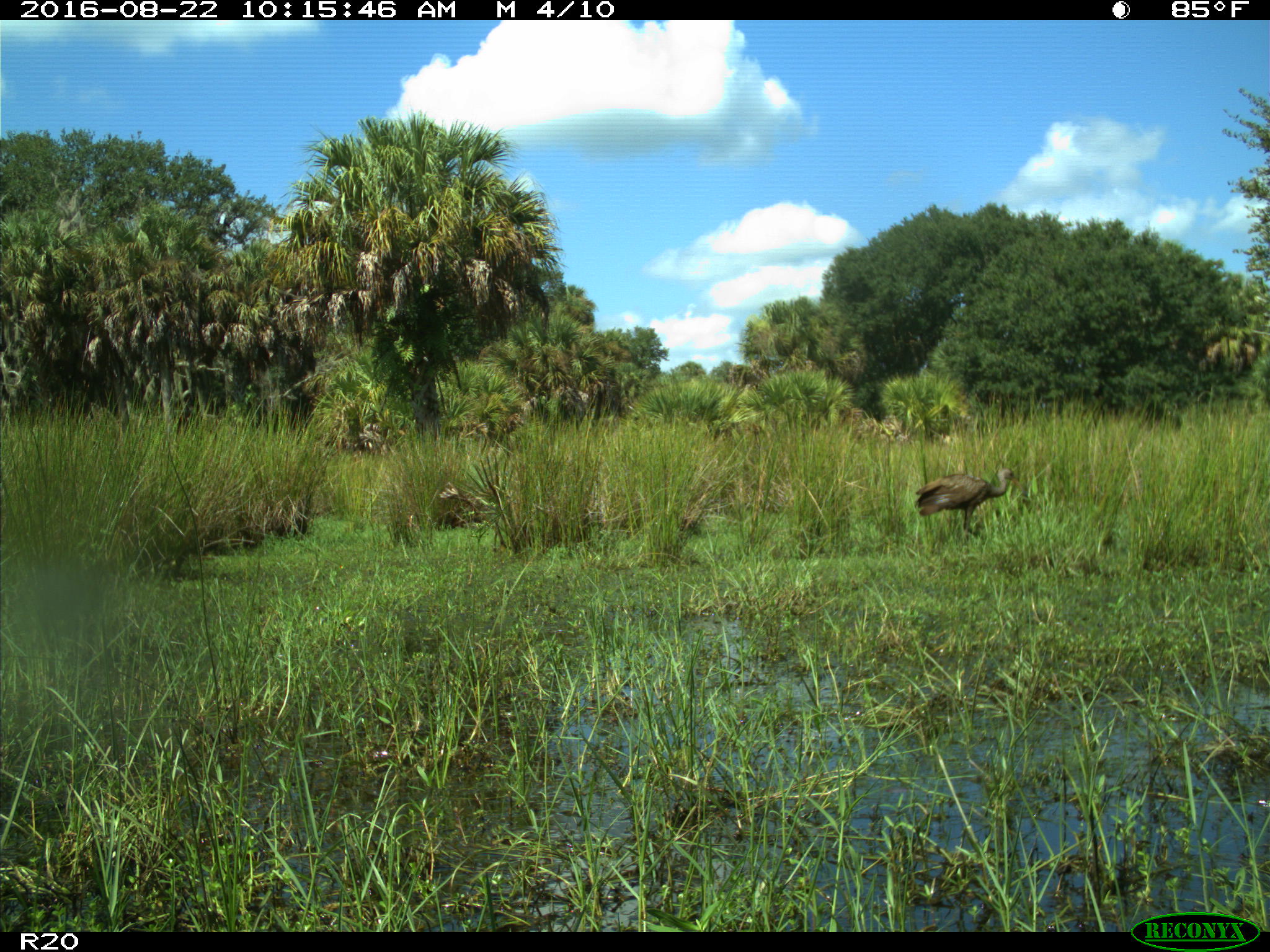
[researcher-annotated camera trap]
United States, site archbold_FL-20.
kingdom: Animalia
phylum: Chordata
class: Aves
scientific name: Aves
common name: birds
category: unidentified bird